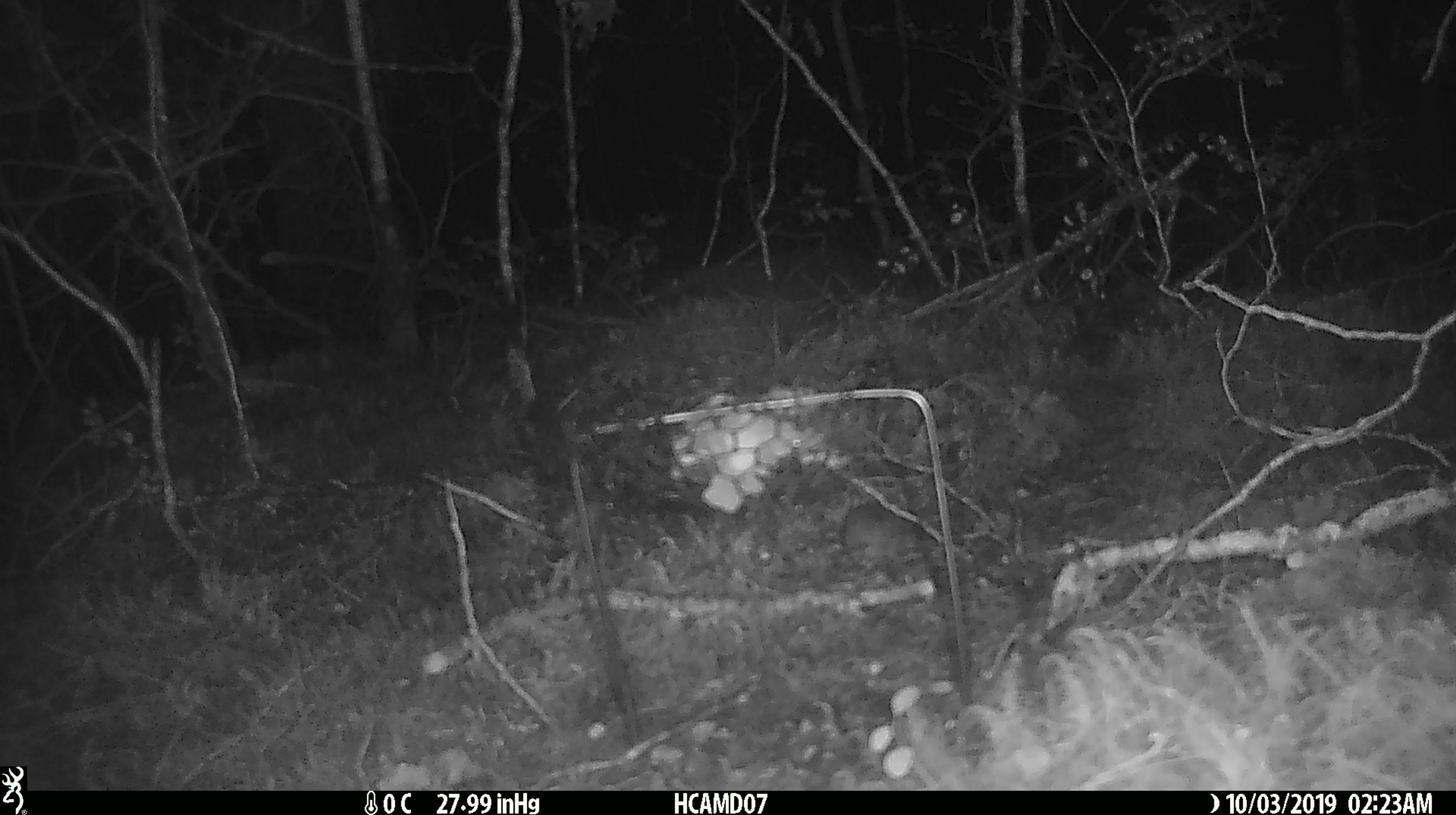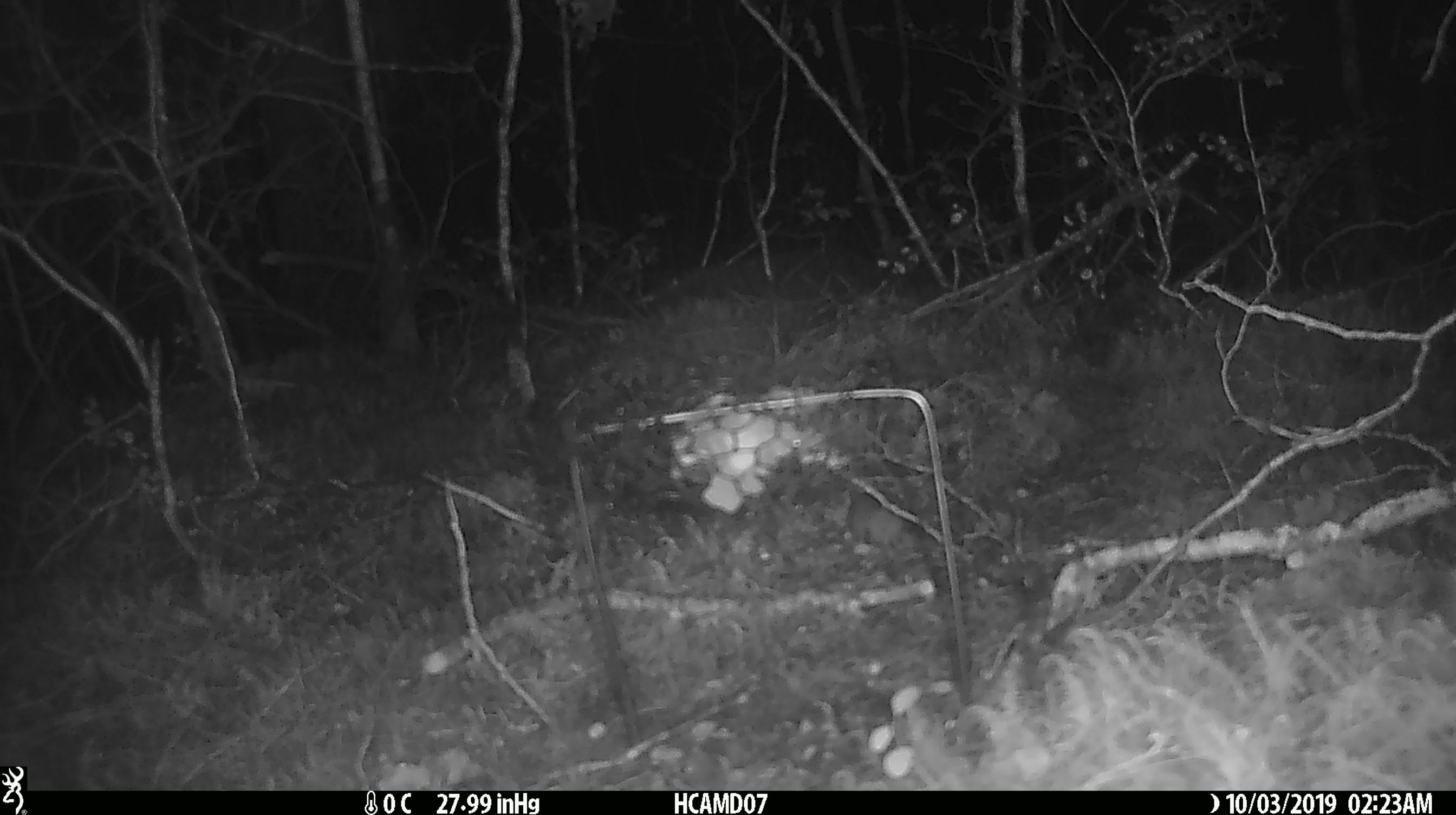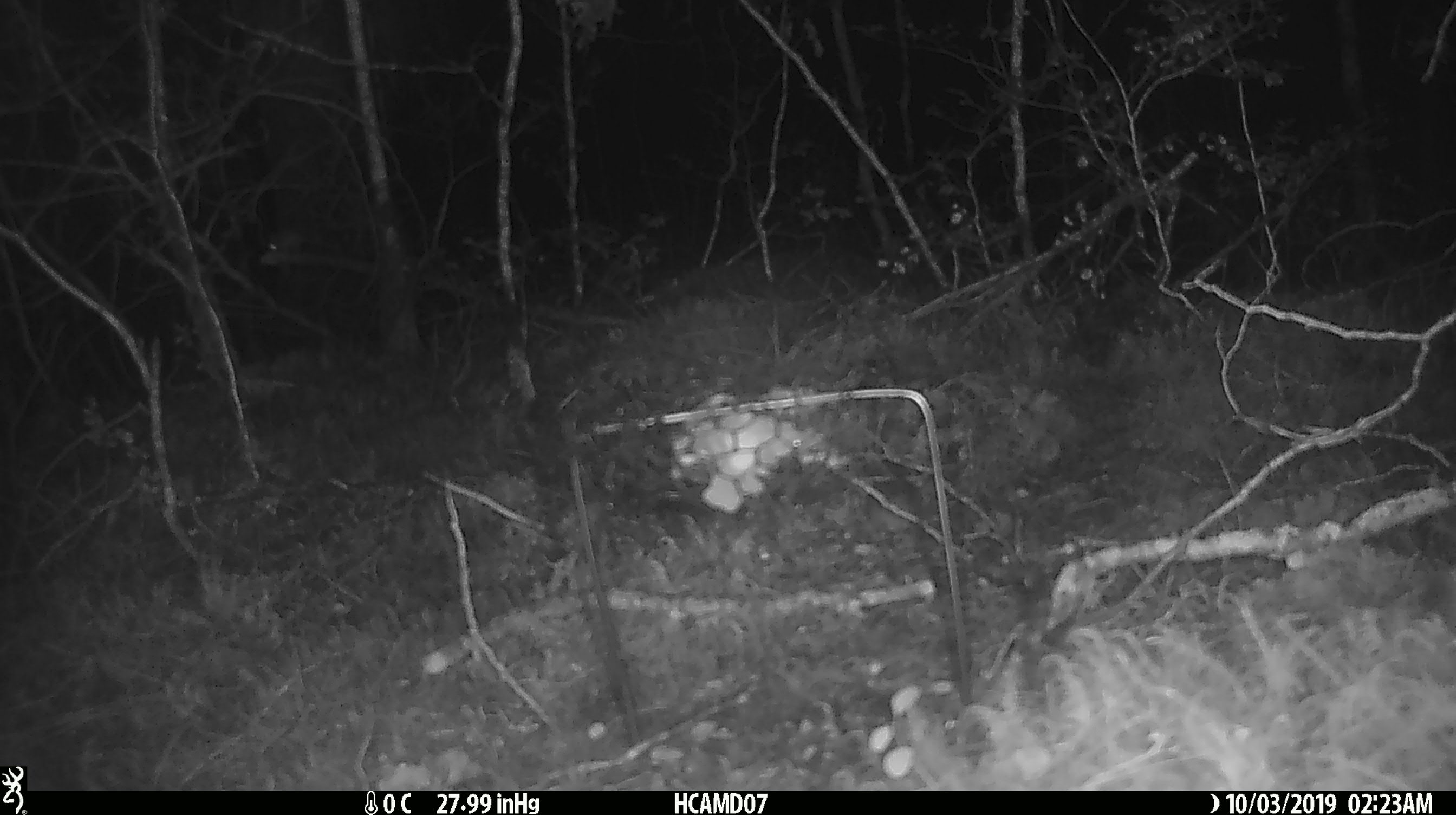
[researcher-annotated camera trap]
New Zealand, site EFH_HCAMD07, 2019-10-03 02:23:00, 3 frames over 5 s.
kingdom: Animalia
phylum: Chordata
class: Mammalia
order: Rodentia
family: Muridae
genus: Mus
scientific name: Mus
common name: mouse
Mouse (Mus).